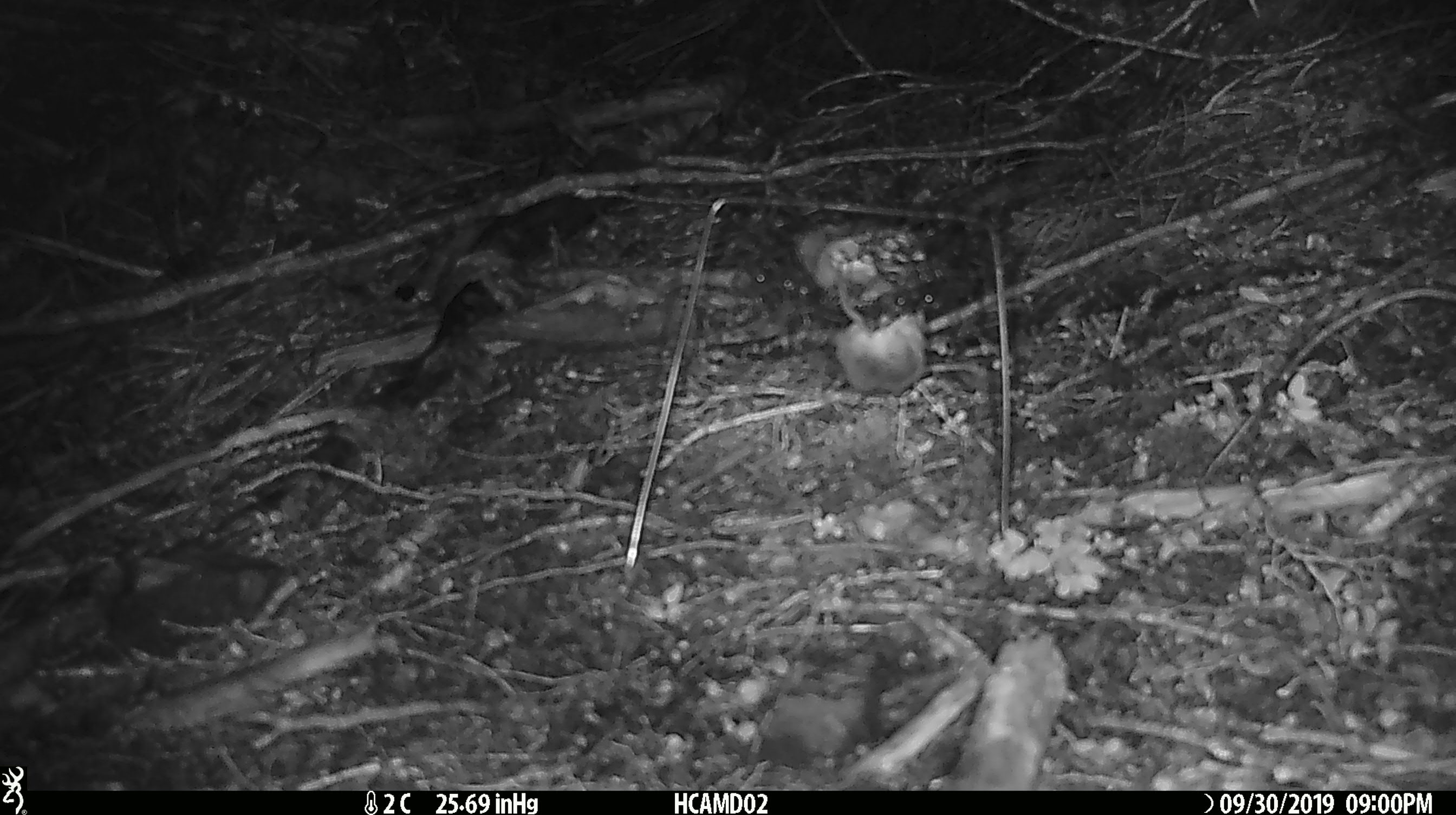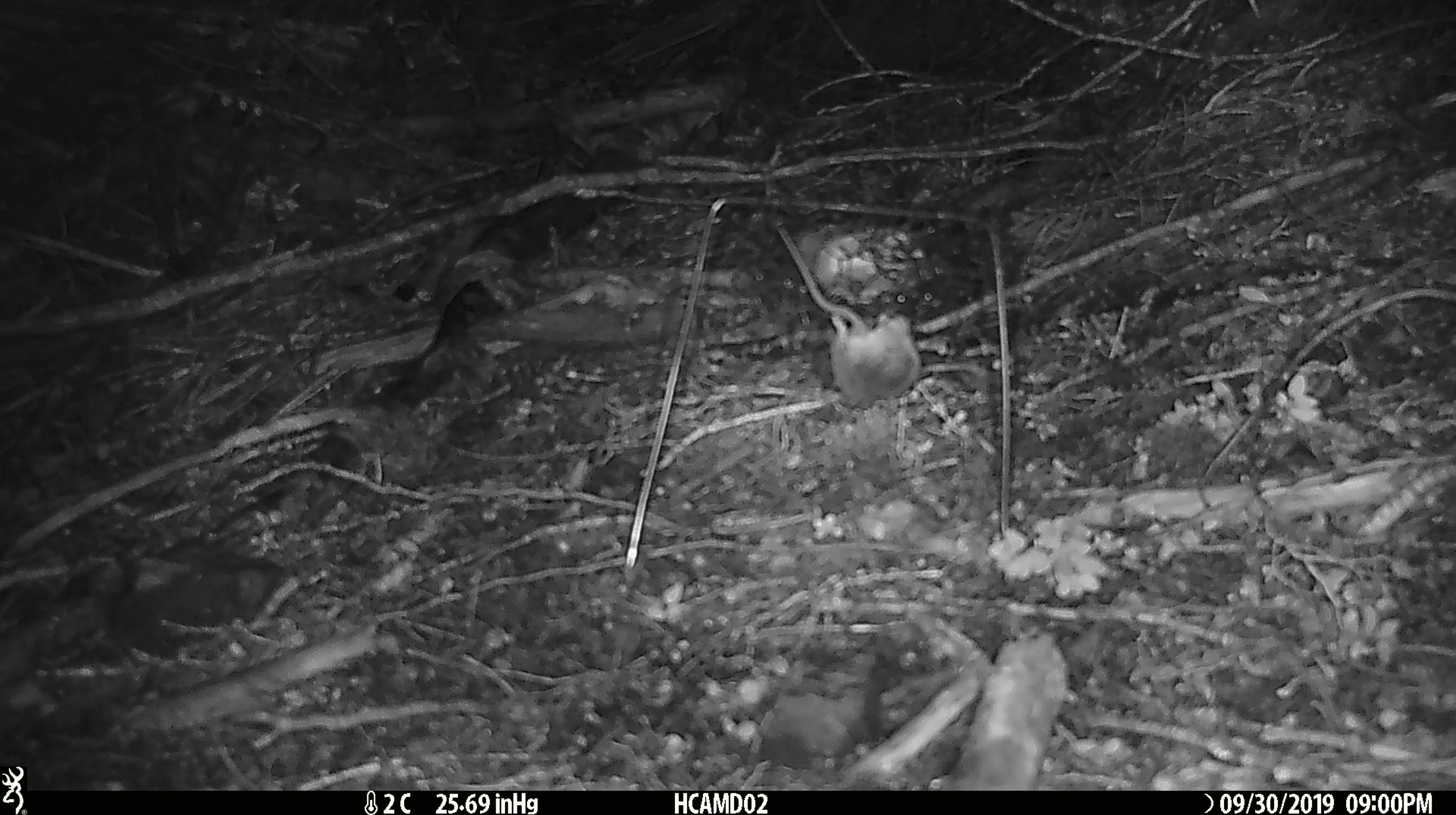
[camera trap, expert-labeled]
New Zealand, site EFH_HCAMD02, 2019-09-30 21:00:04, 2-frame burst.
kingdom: Animalia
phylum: Chordata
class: Mammalia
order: Rodentia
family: Muridae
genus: Mus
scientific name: Mus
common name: mouse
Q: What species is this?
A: Mouse (Mus).